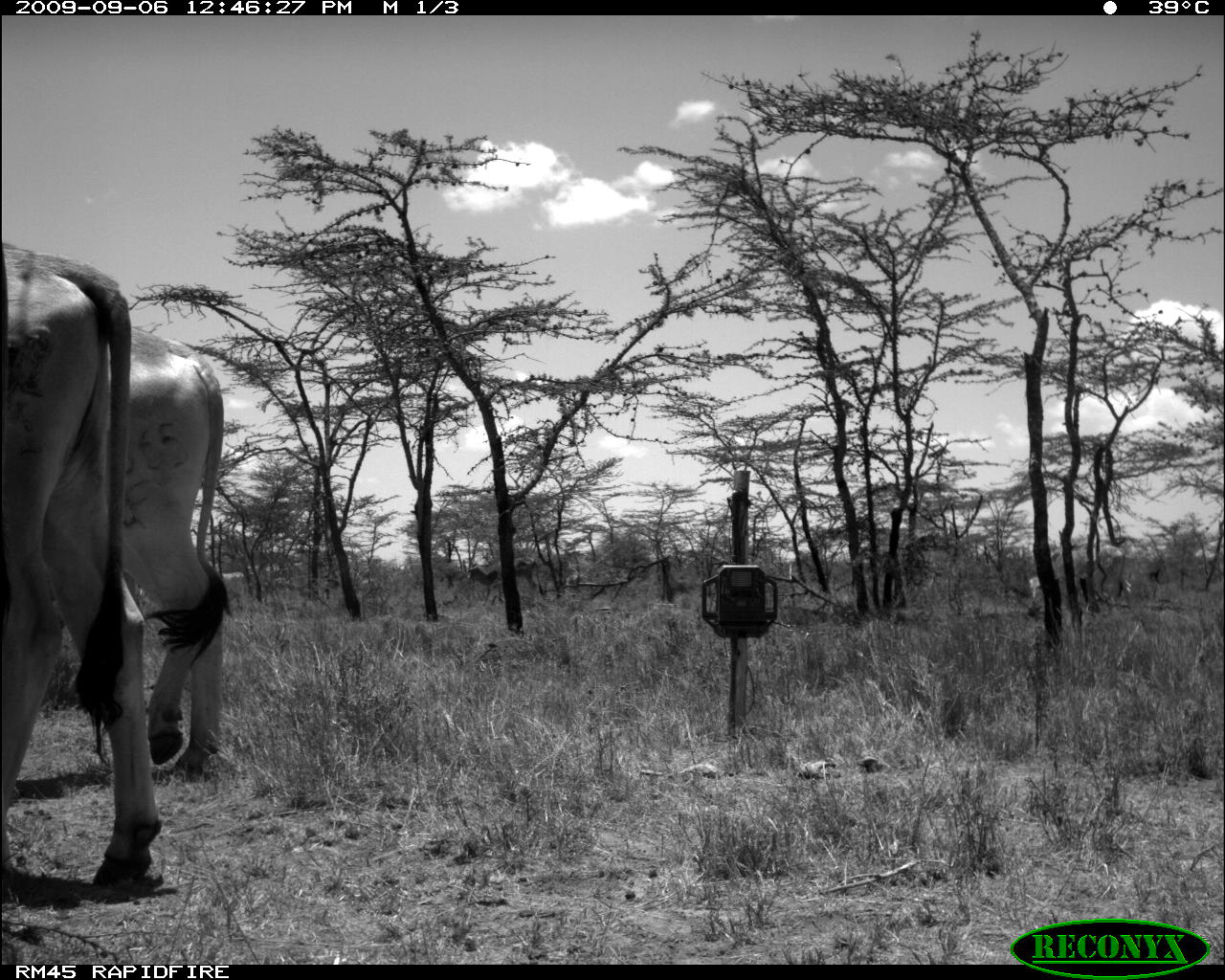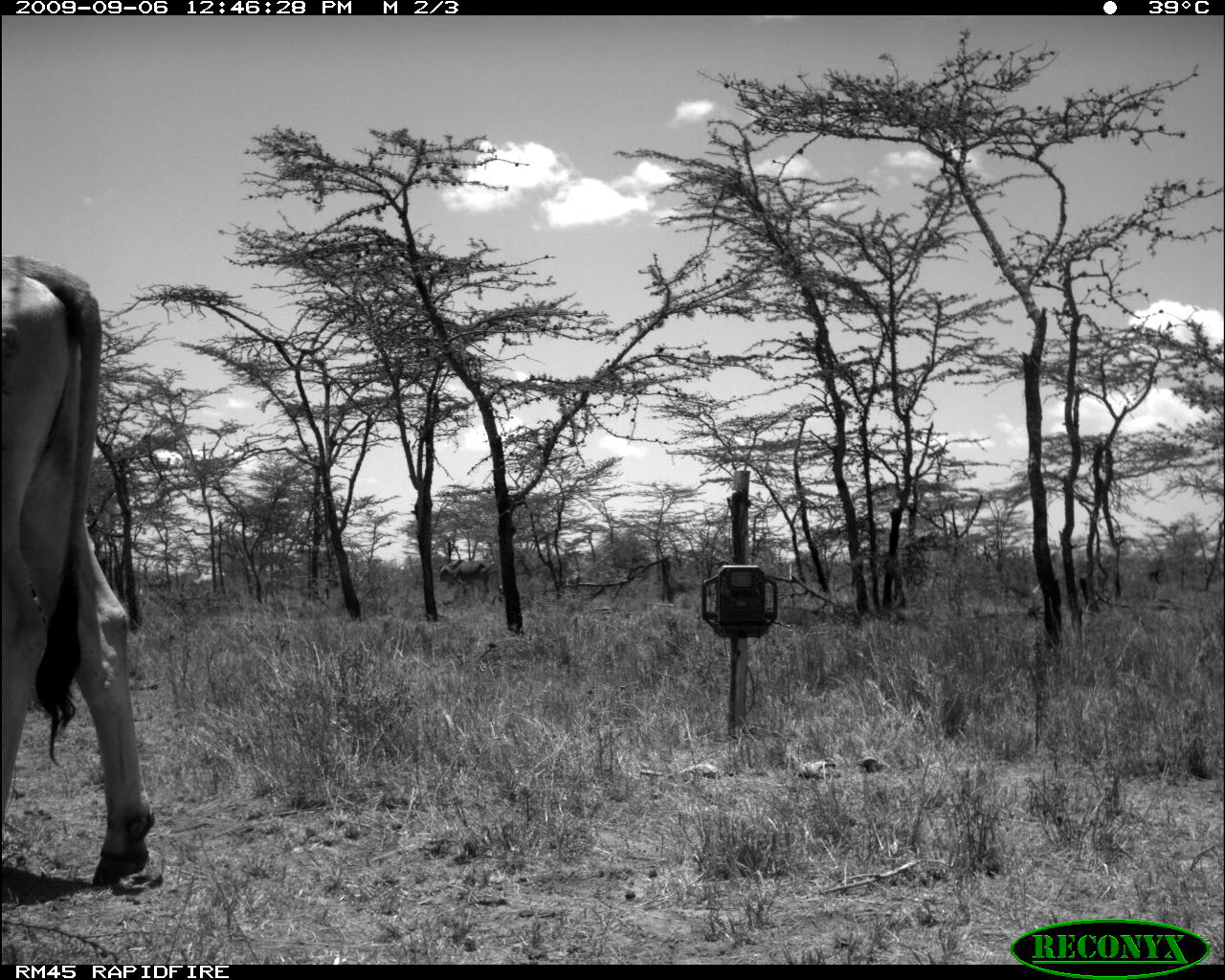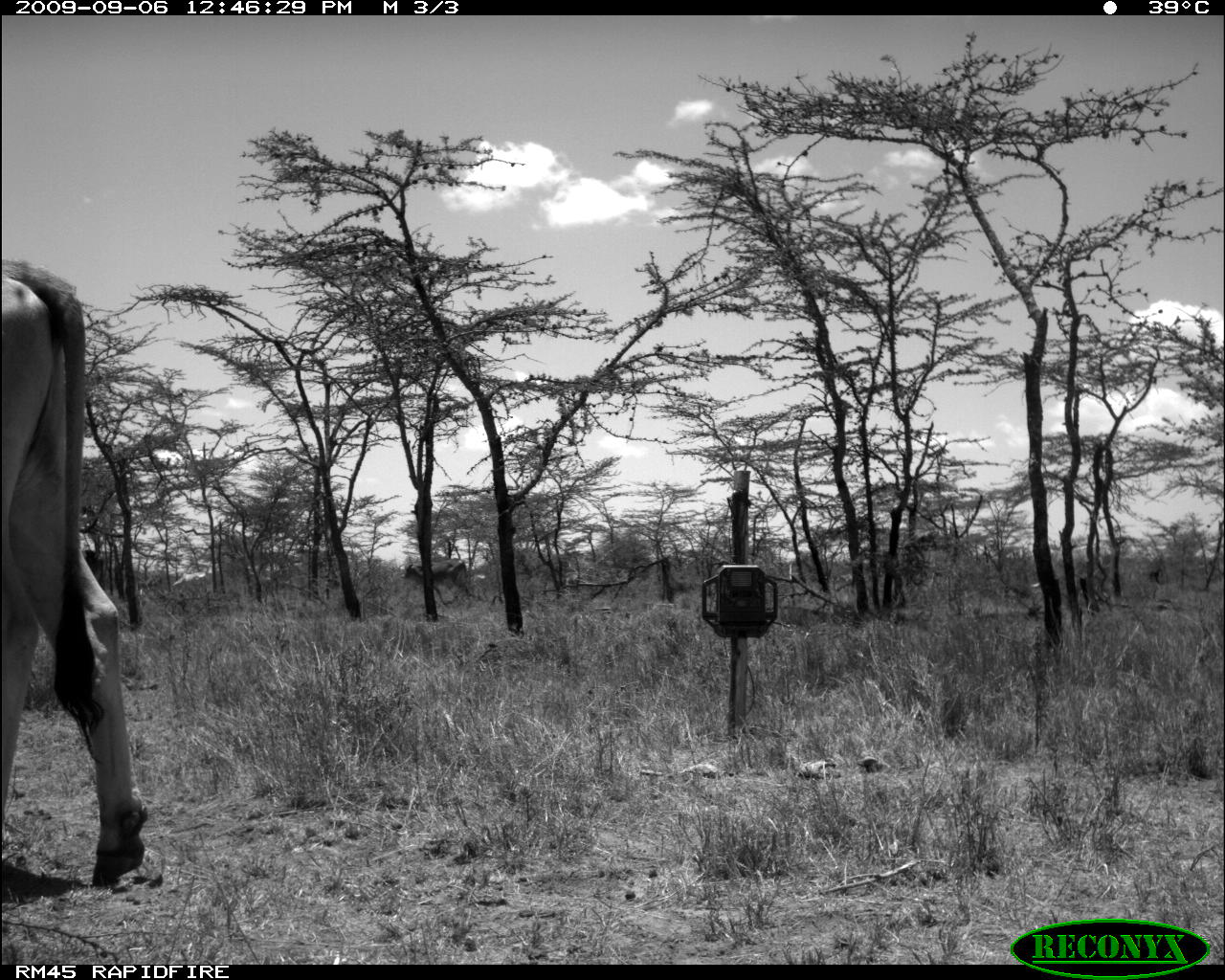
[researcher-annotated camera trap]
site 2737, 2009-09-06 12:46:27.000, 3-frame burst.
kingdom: Animalia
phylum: Chordata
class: Mammalia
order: Artiodactyla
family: Bovidae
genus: Bos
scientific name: Bos taurus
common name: domestic cattle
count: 4